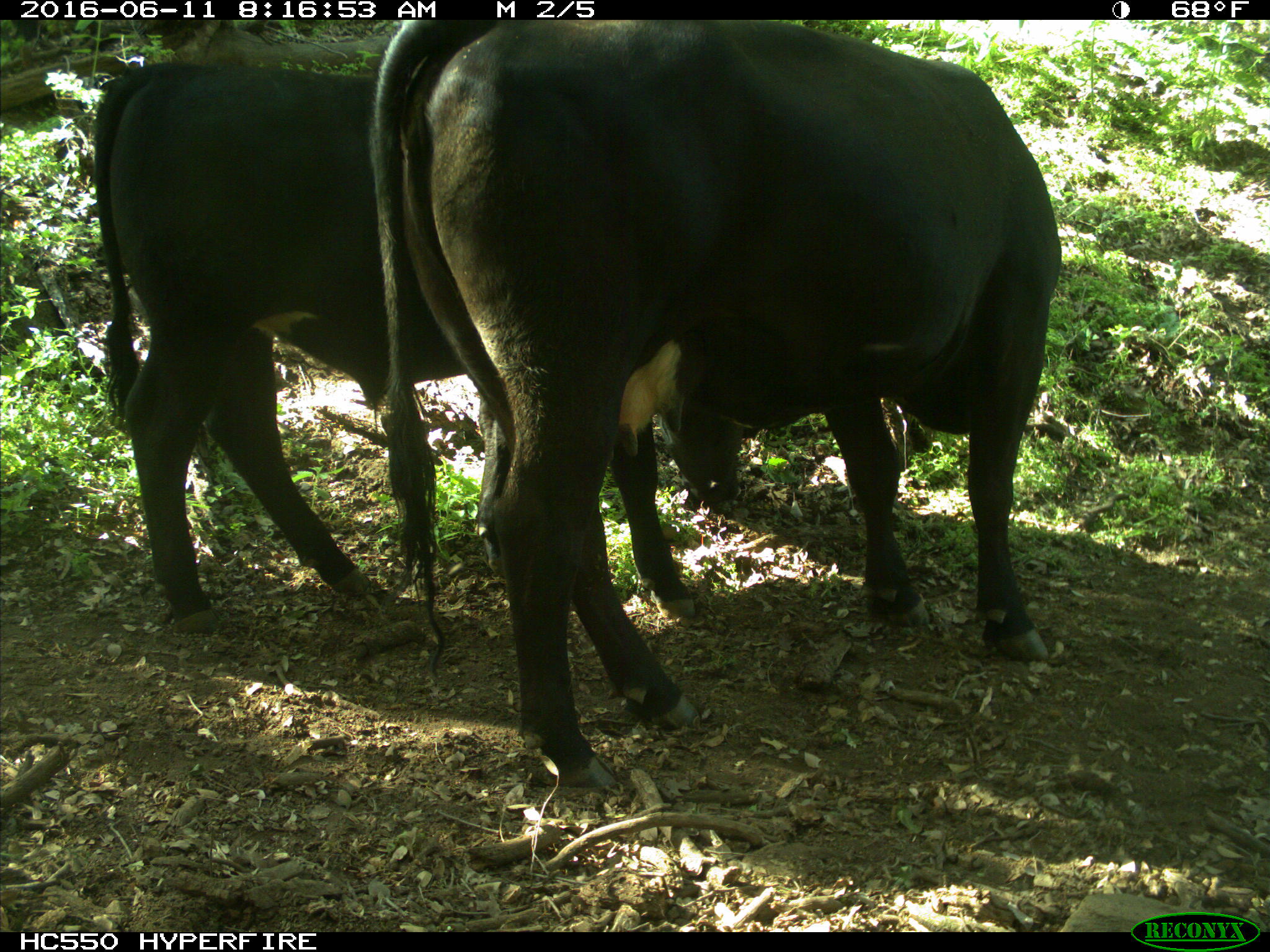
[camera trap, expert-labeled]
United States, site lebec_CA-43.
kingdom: Animalia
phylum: Chordata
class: Mammalia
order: Artiodactyla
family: Bovidae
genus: Bos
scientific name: Bos taurus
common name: domestic cow